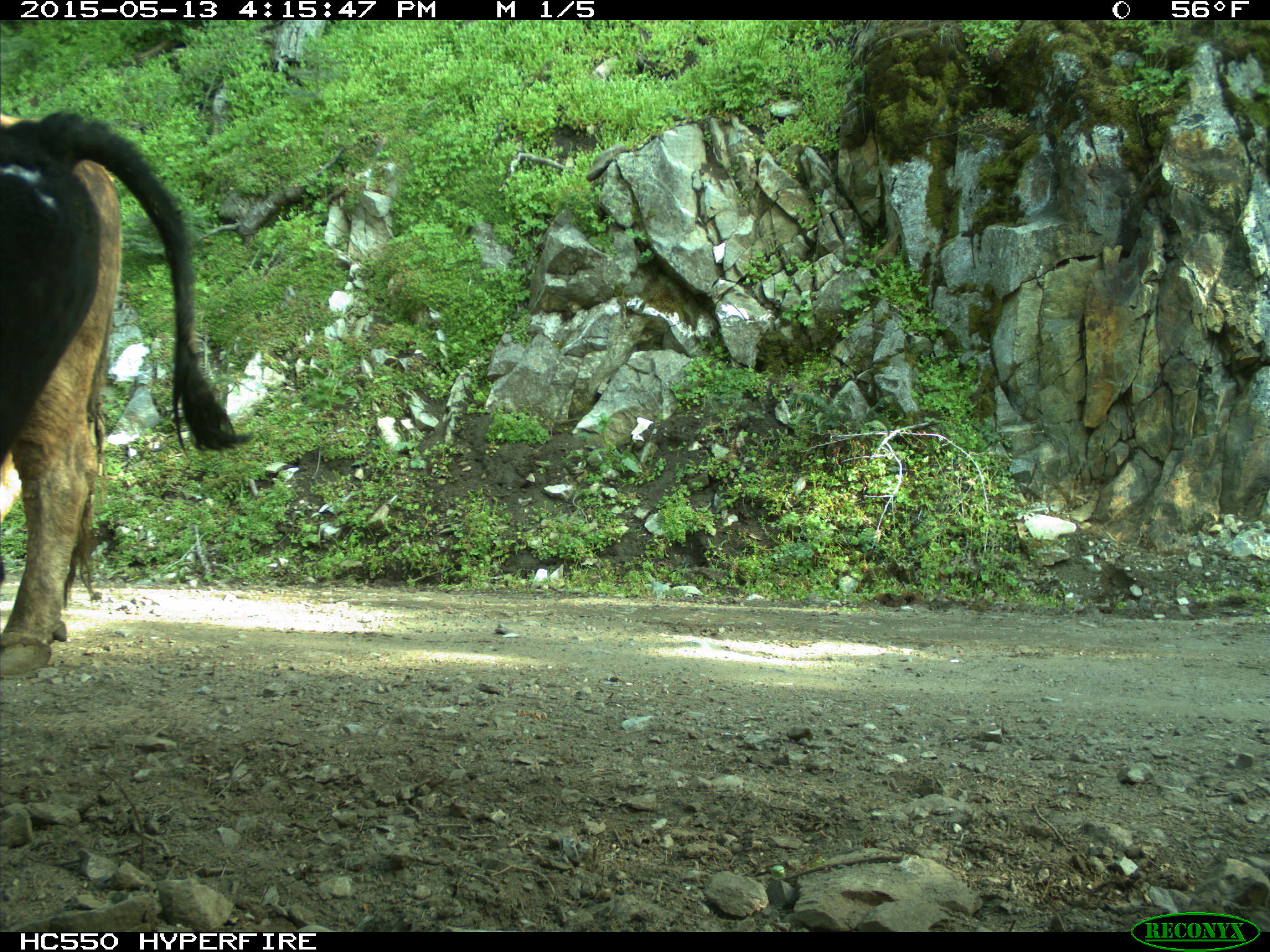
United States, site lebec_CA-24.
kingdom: Animalia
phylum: Chordata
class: Mammalia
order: Artiodactyla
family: Bovidae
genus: Bos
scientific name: Bos taurus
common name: domestic cow